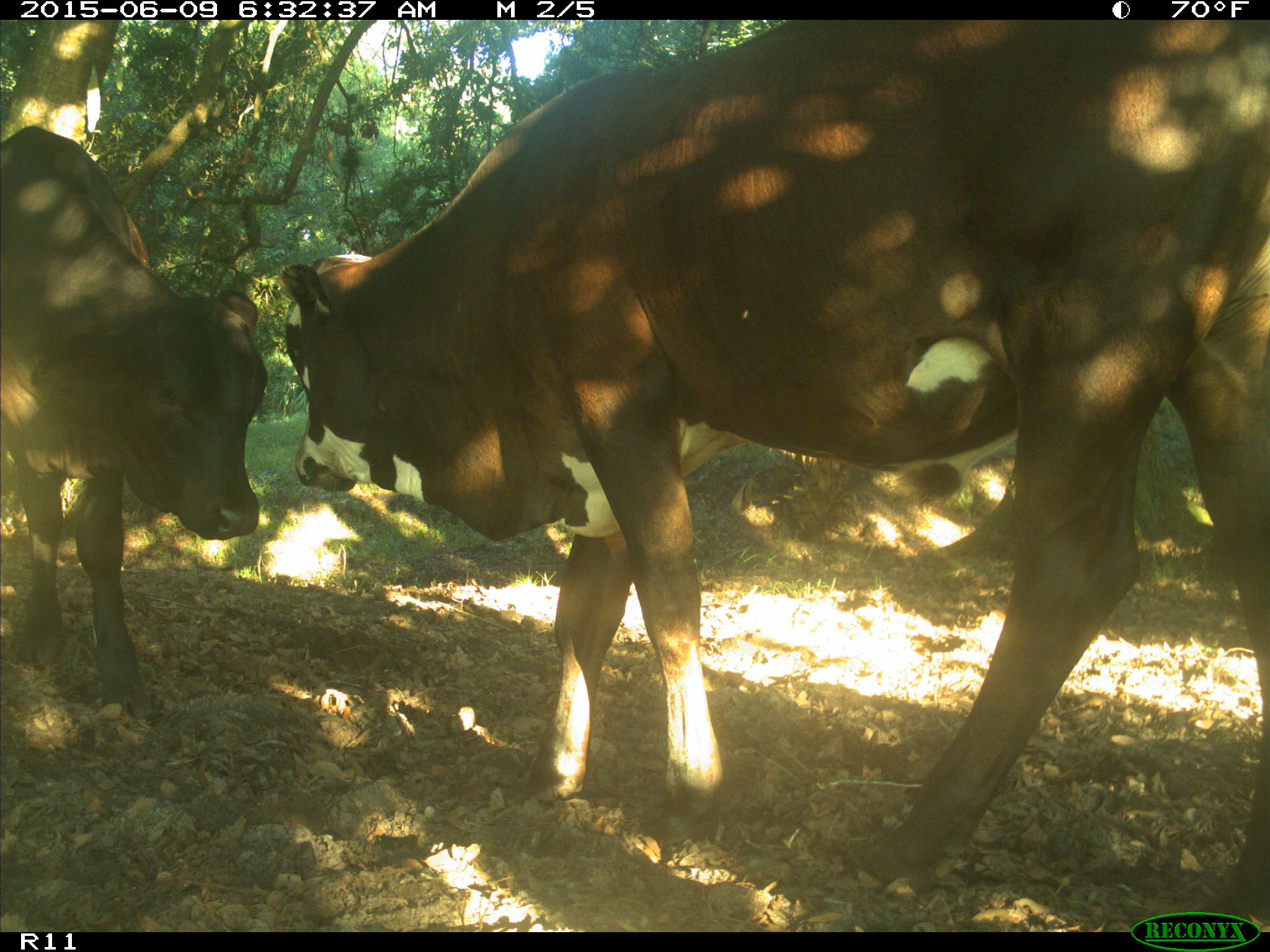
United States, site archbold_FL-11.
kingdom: Animalia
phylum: Chordata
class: Mammalia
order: Artiodactyla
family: Bovidae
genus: Bos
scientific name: Bos taurus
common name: domestic cow